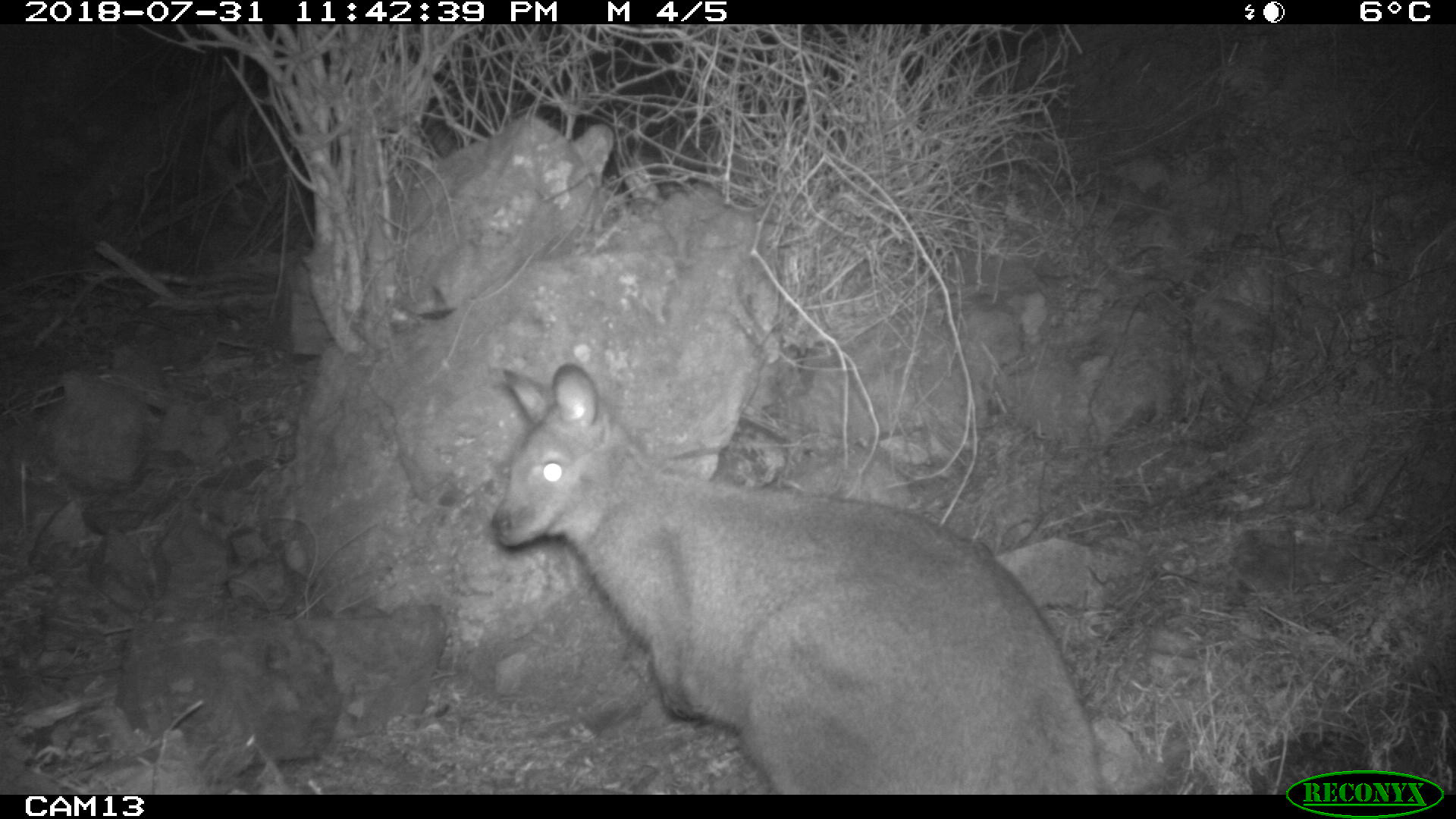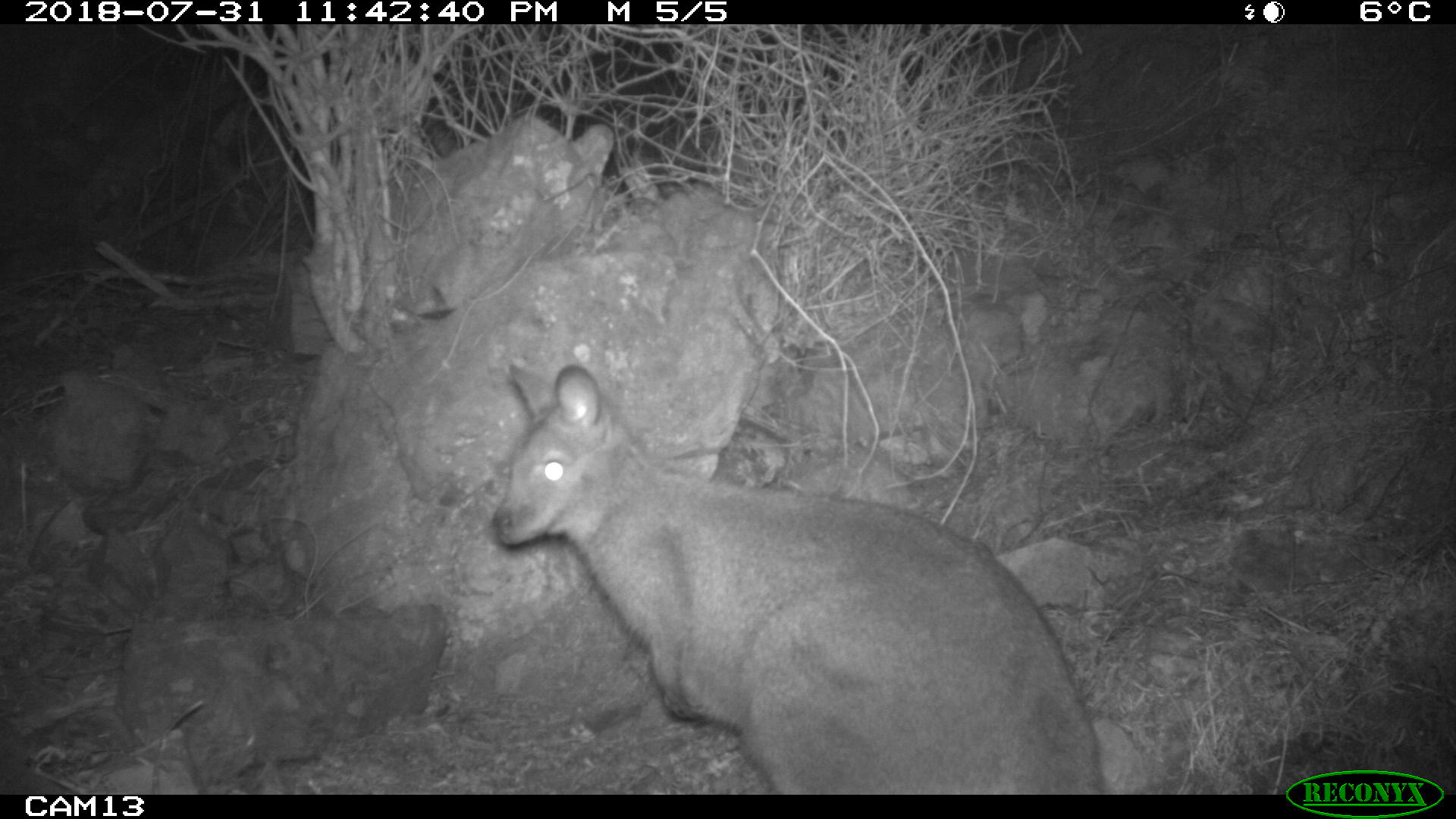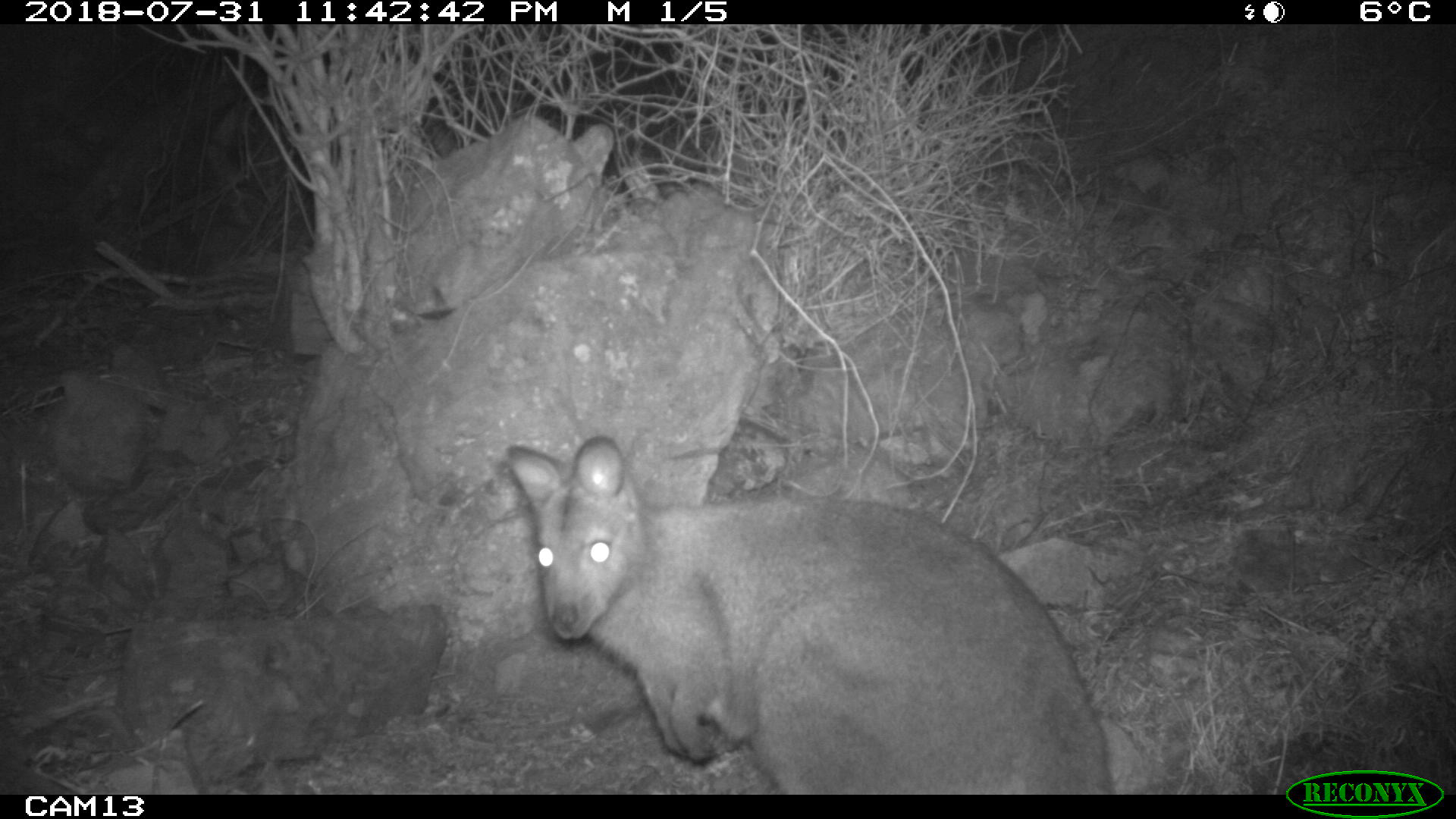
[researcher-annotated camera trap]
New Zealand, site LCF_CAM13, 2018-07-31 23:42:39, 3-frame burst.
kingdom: Animalia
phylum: Chordata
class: Mammalia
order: Diprotodontia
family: Macropodidae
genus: Notamacropus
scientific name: Notamacropus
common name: wallaby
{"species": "wallaby (Notamacropus)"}